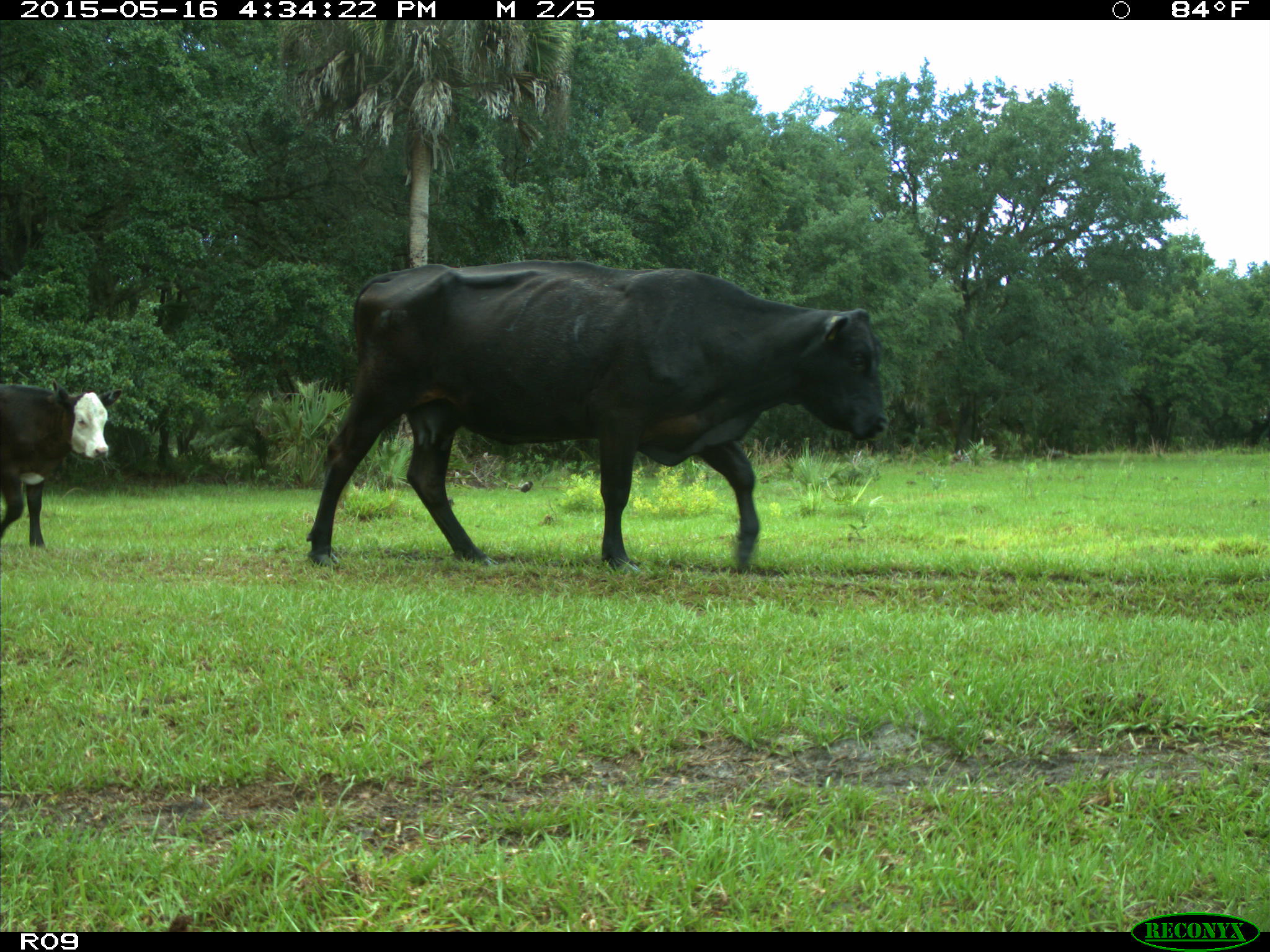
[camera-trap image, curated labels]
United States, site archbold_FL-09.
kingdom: Animalia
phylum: Chordata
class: Mammalia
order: Artiodactyla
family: Bovidae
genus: Bos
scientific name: Bos taurus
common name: domestic cow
Bos taurus (domestic cow).